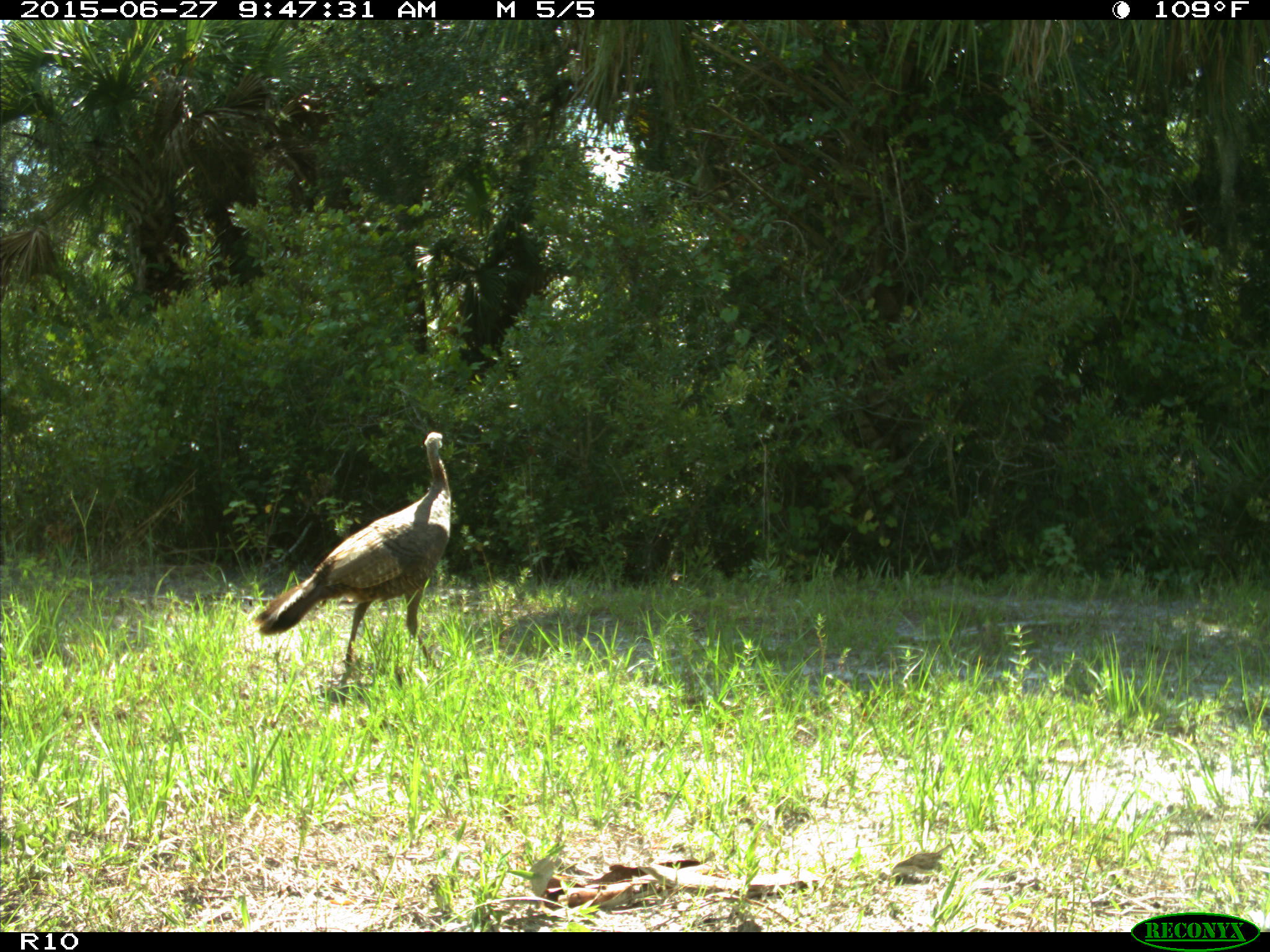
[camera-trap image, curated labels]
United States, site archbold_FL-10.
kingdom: Animalia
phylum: Chordata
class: Aves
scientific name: Aves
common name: birds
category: unidentified bird